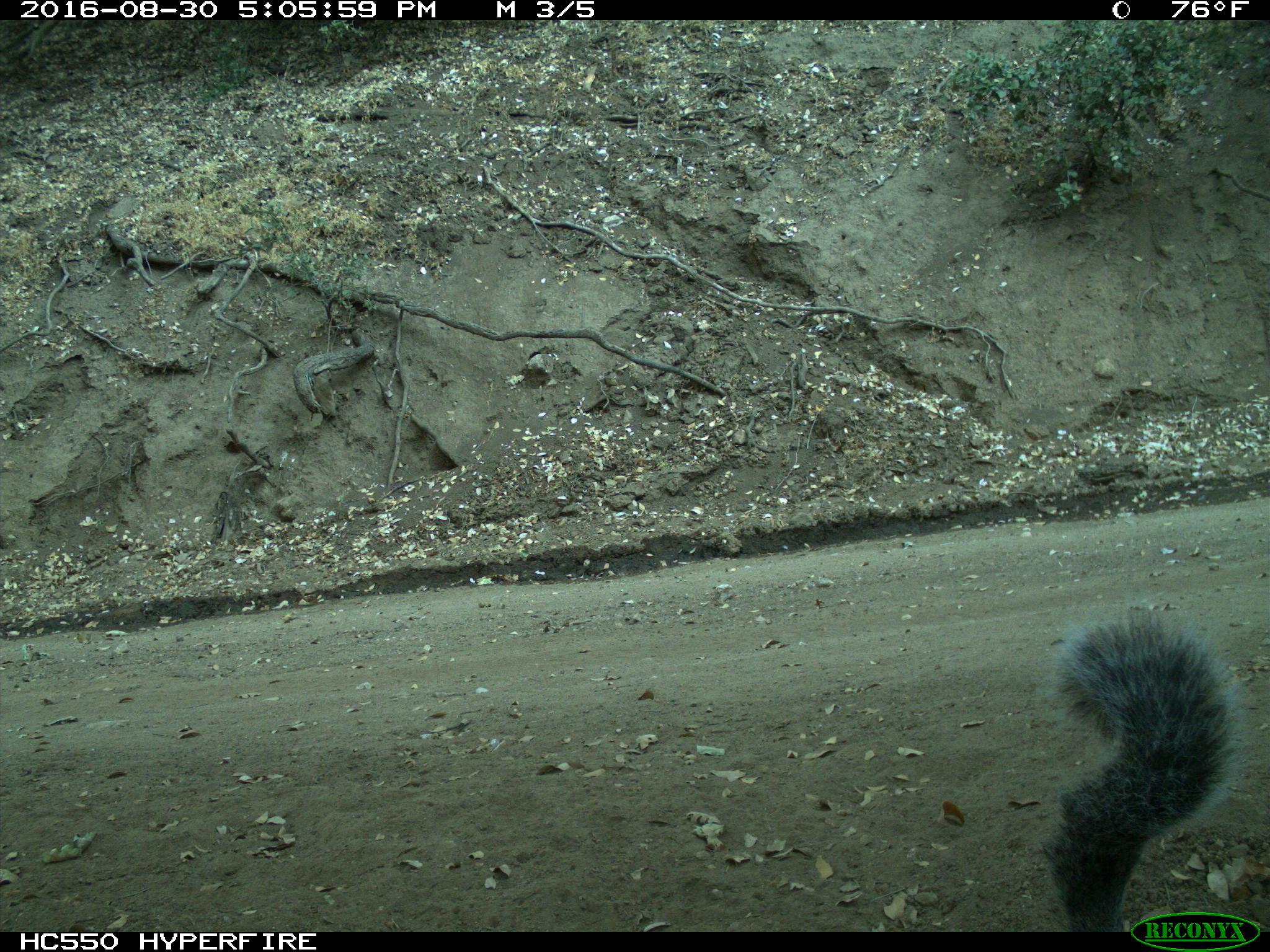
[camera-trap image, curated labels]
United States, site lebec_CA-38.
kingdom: Animalia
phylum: Chordata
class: Mammalia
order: Rodentia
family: Sciuridae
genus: Sciurus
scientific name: Sciurus carolinensis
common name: eastern gray squirrel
Sciurus carolinensis (eastern gray squirrel).